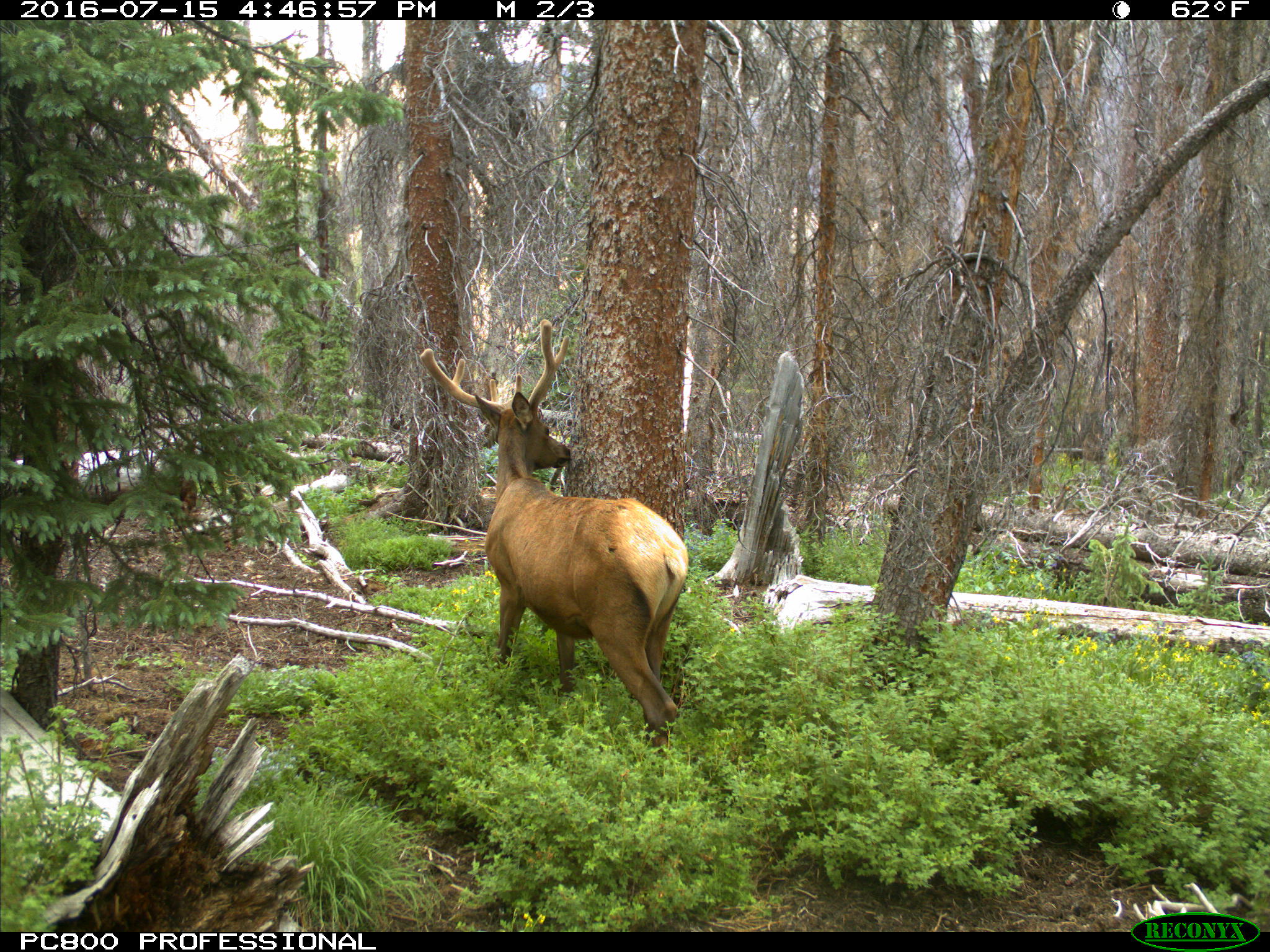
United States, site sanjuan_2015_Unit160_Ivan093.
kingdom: Animalia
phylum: Chordata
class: Mammalia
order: Artiodactyla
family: Cervidae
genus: Cervus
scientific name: Cervus elaphus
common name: red deer